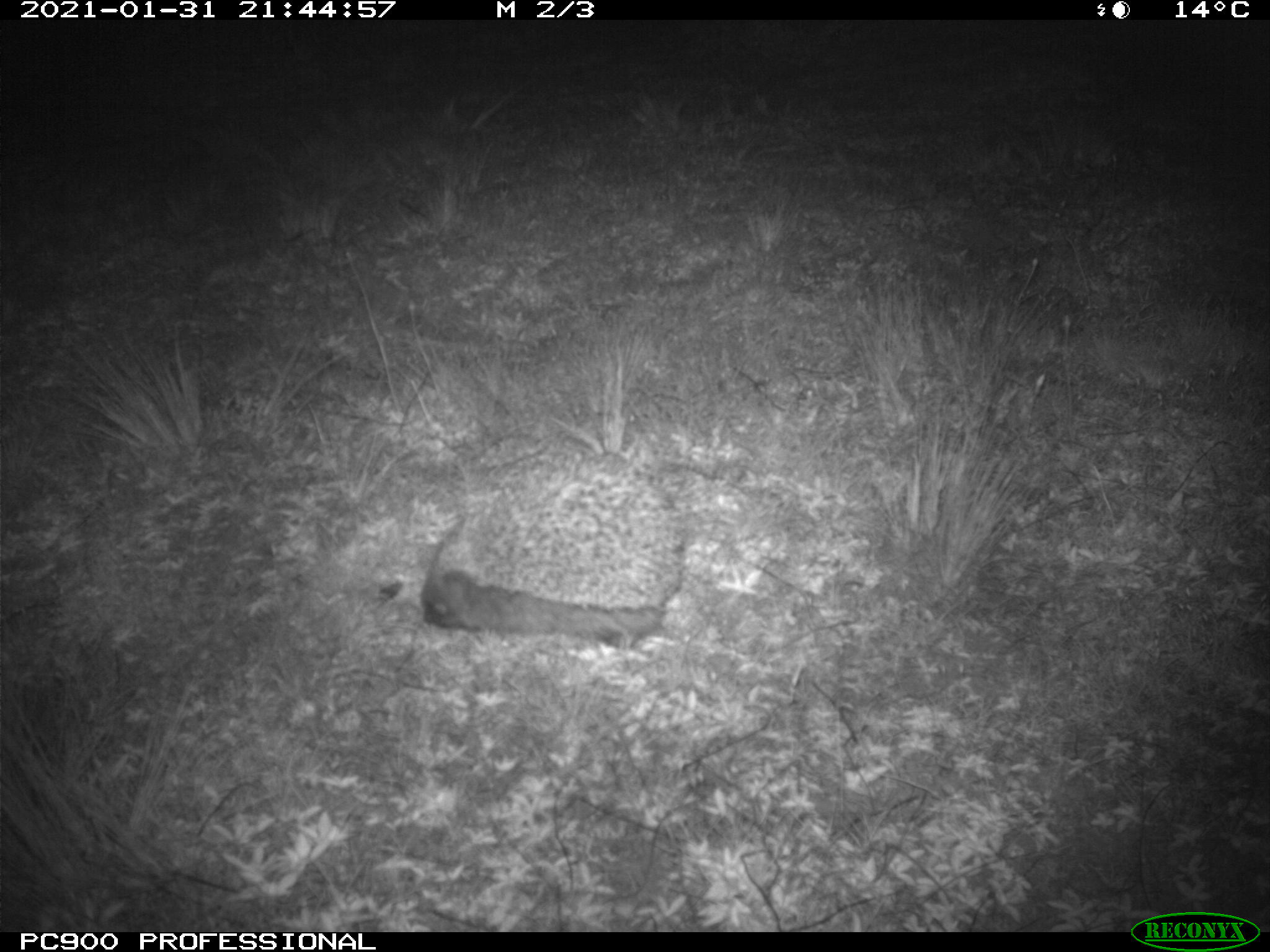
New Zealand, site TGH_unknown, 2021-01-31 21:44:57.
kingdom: Animalia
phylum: Chordata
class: Mammalia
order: Eulipotyphla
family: Erinaceidae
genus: Erinaceus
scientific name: Erinaceus europaeus europaeus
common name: european hedgehog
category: hedgehog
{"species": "hedgehog (european hedgehog) (Erinaceus europaeus europaeus)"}